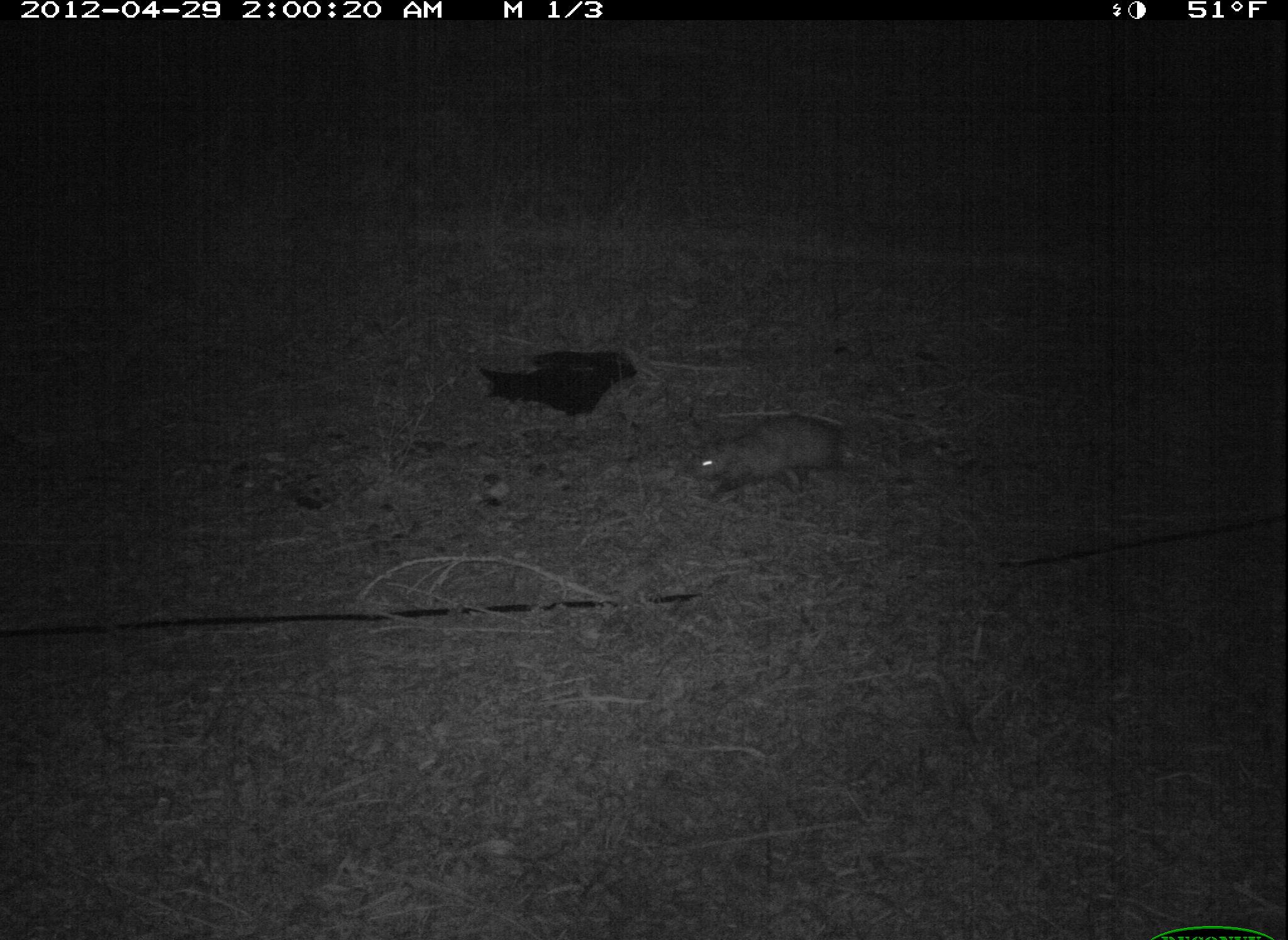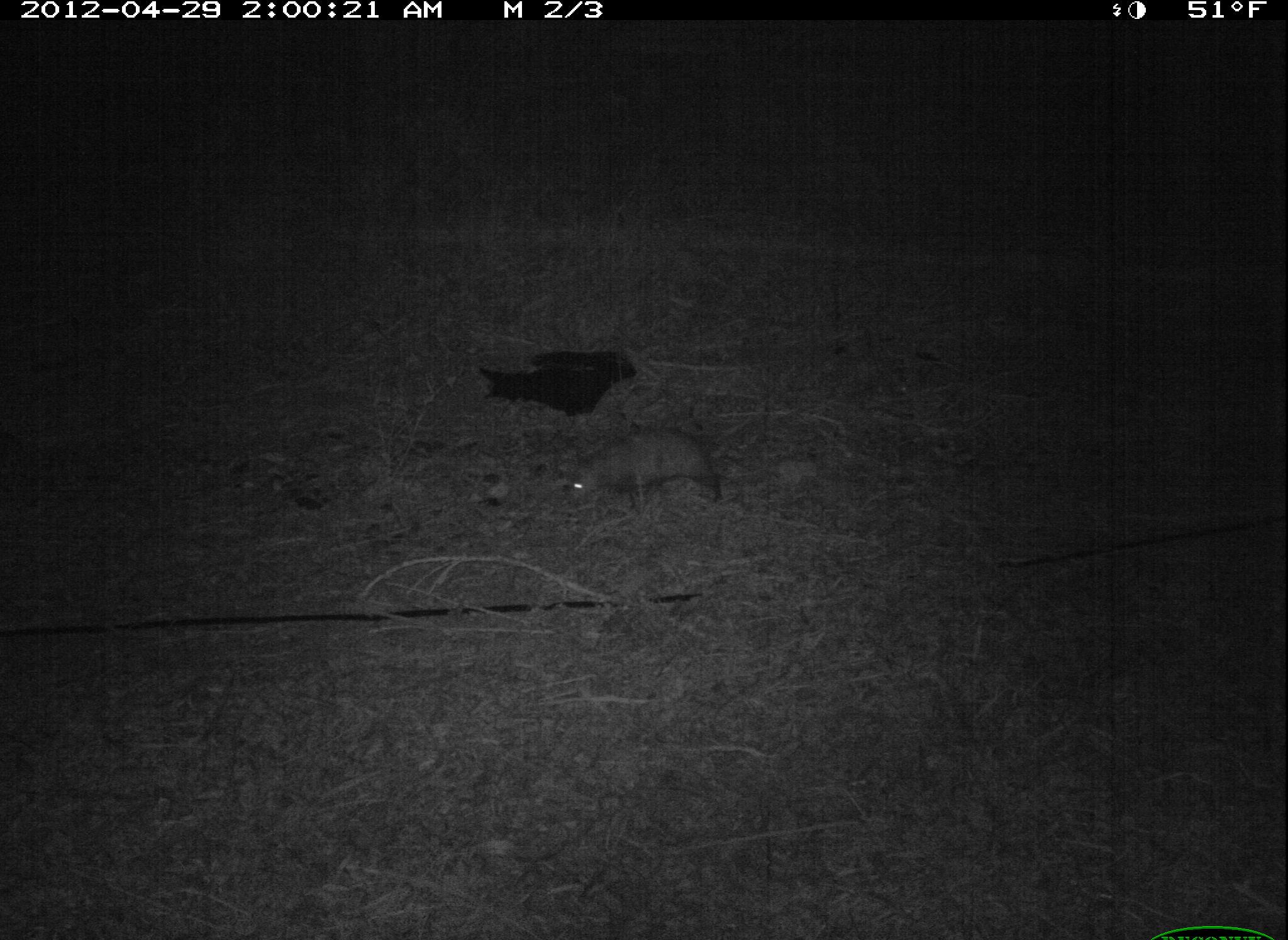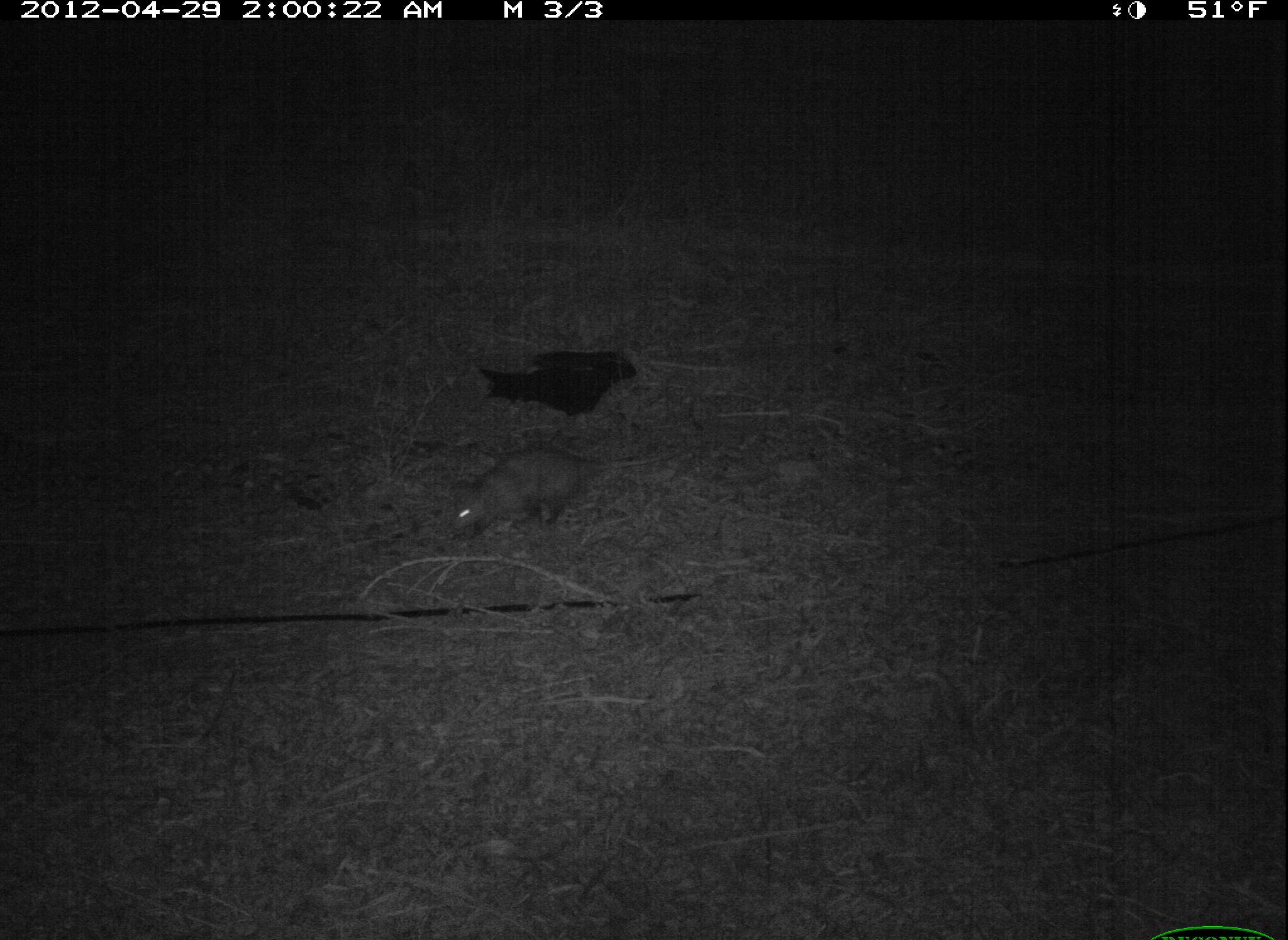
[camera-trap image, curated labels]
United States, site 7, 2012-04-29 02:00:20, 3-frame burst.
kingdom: Animalia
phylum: Chordata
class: Mammalia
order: Didelphimorphia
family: Didelphidae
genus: Didelphis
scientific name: Didelphis virginiana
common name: virginia opossum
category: opossum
Opossum (virginia opossum) (Didelphis virginiana).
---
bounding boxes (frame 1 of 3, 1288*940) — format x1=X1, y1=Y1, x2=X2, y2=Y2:
opossum: x1=684, y1=408, x2=865, y2=509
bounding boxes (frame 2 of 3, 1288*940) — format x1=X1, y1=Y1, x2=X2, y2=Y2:
opossum: x1=559, y1=419, x2=741, y2=522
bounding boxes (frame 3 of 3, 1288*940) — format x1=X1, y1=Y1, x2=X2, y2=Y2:
opossum: x1=443, y1=437, x2=686, y2=546